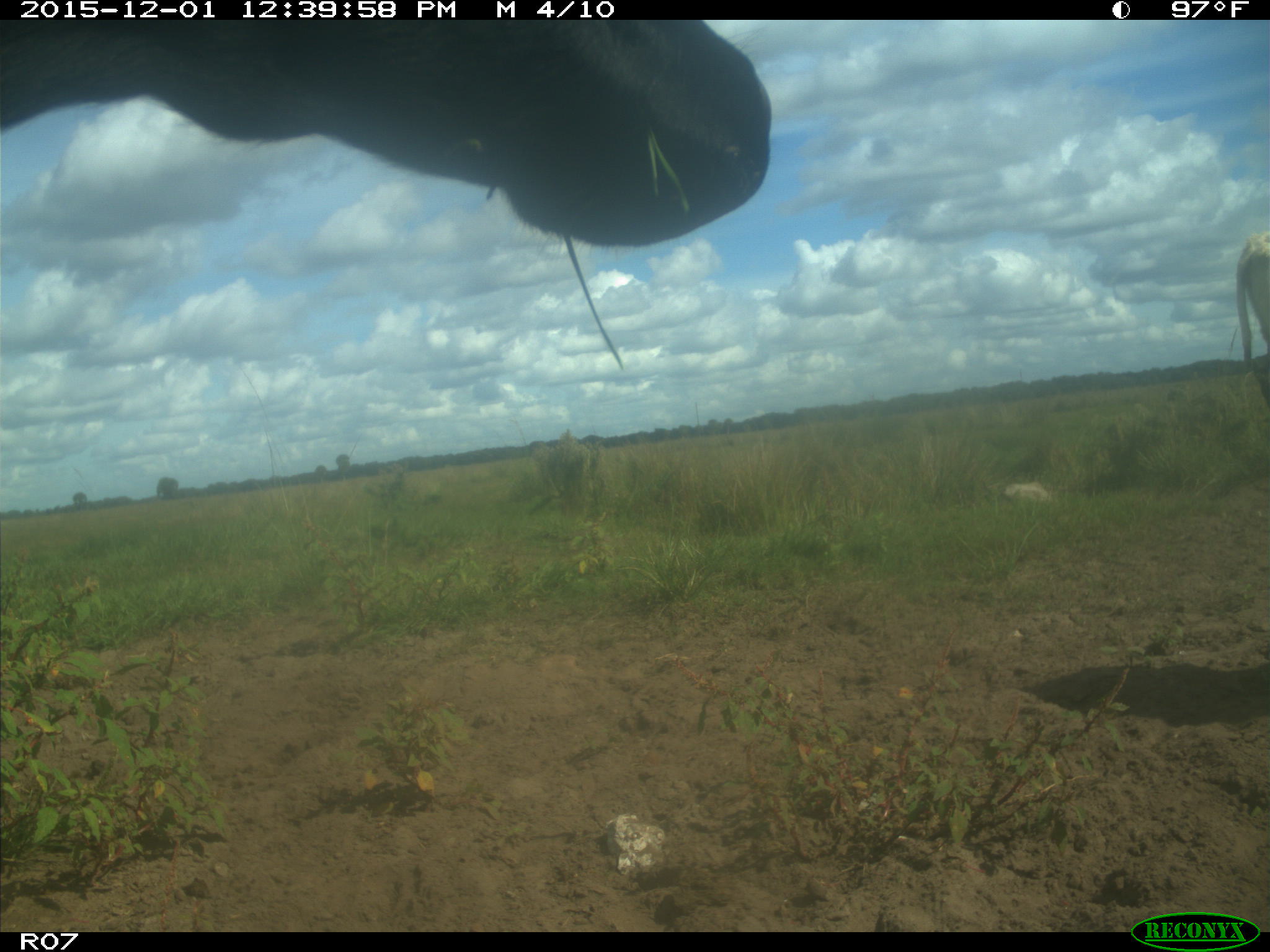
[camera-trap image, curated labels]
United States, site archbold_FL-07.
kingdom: Animalia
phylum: Chordata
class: Mammalia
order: Artiodactyla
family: Bovidae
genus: Bos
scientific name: Bos taurus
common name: domestic cow